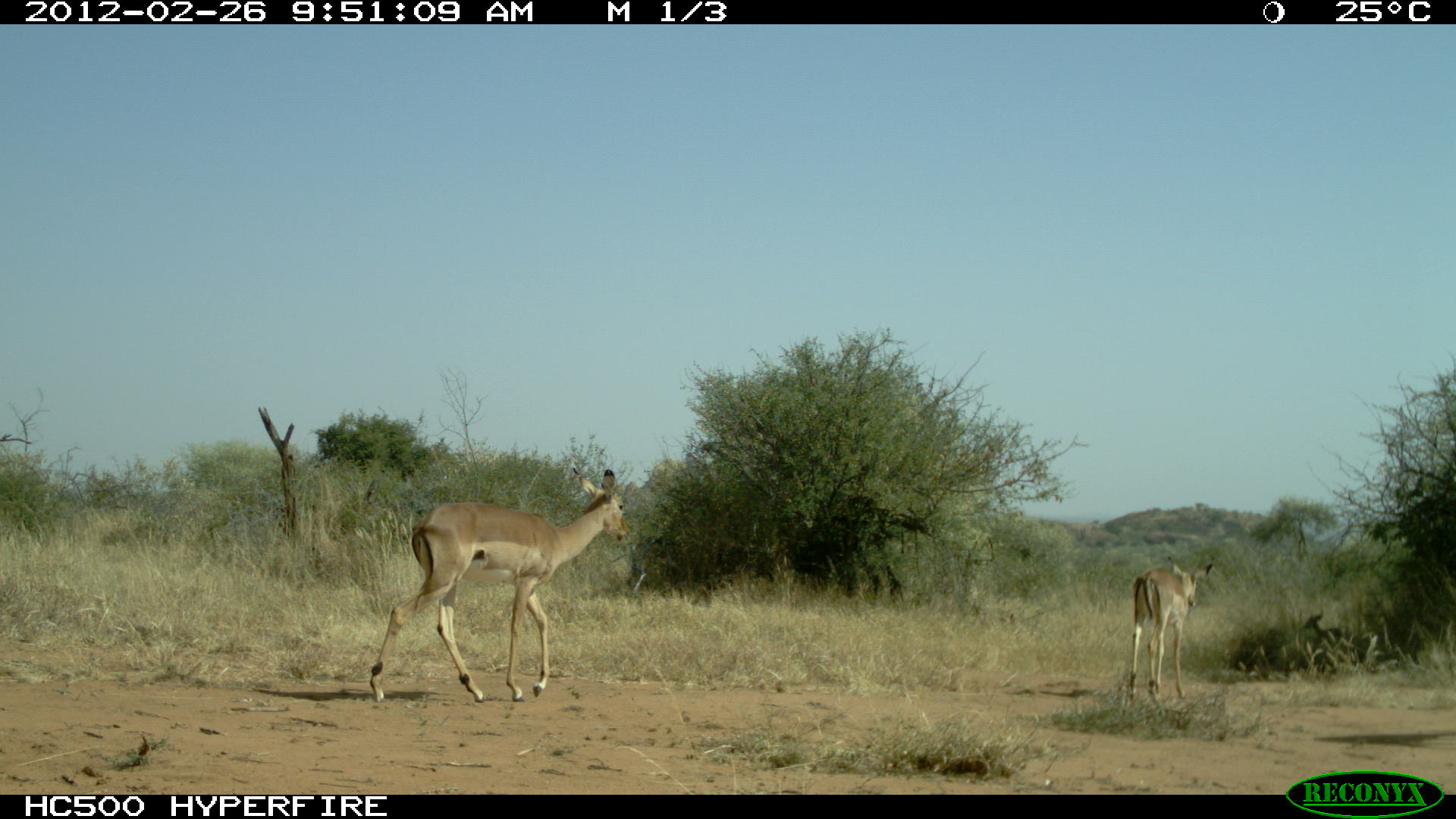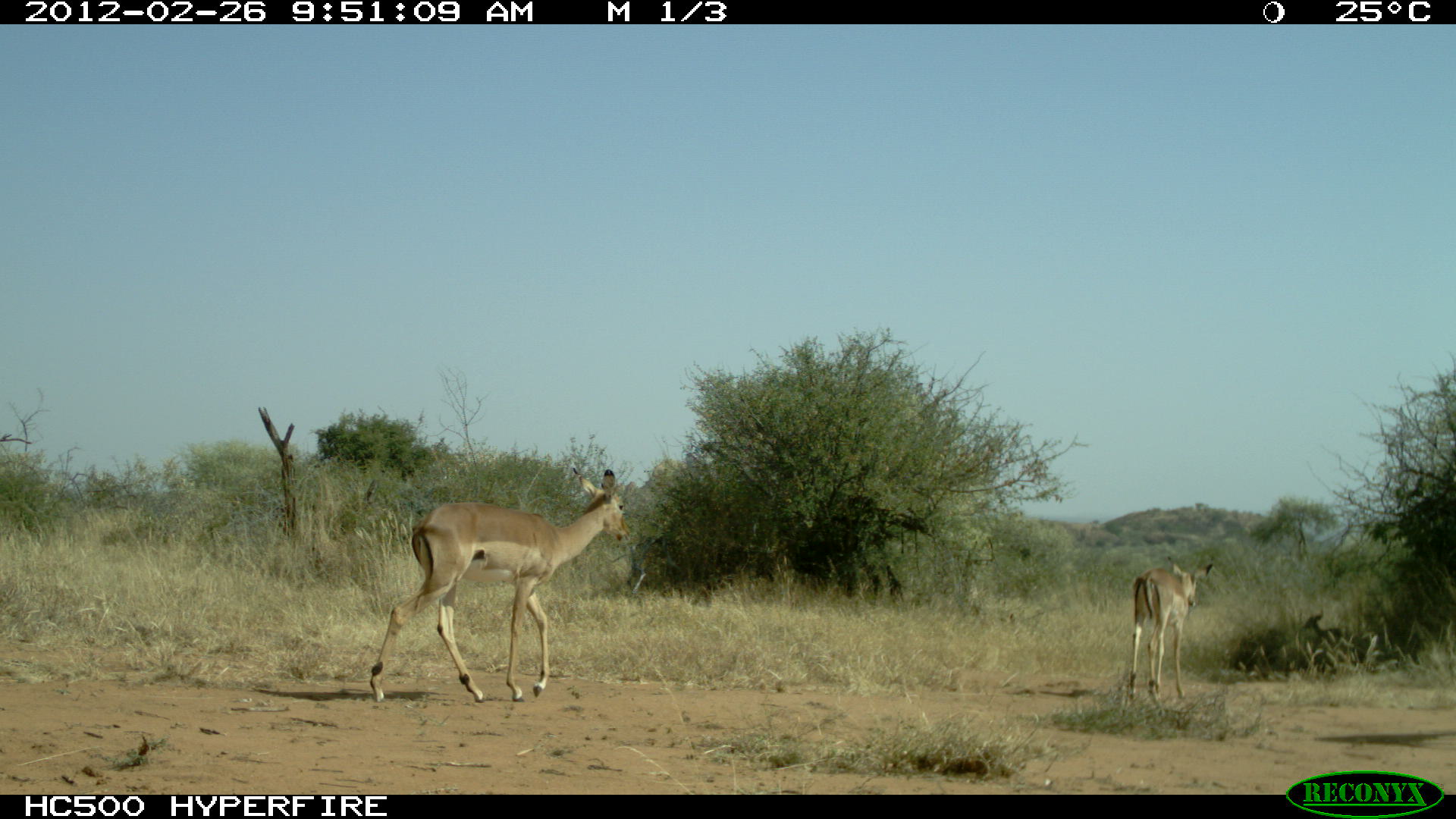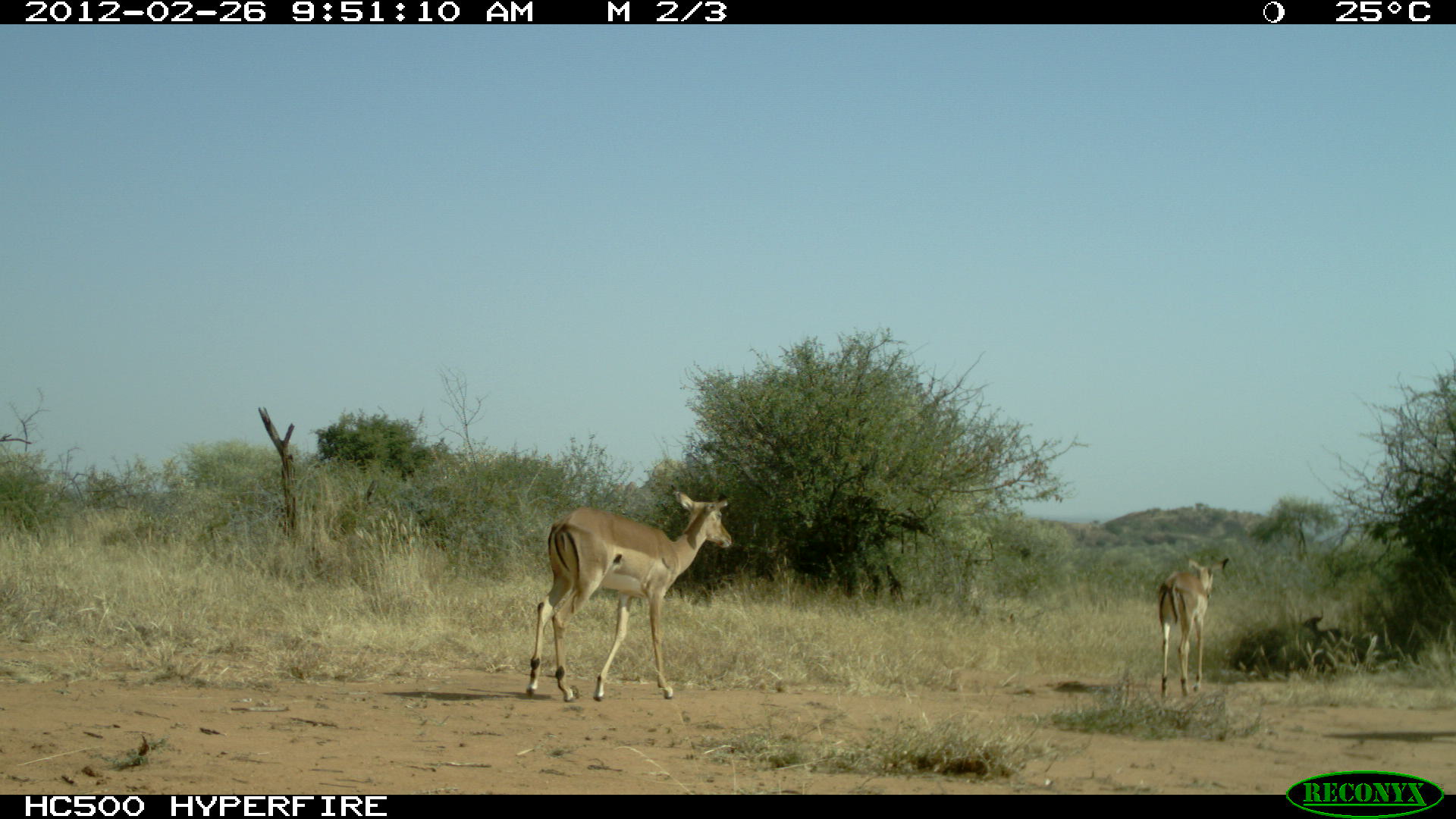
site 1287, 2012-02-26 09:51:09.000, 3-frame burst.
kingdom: Animalia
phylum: Chordata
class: Mammalia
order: Artiodactyla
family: Bovidae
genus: Aepyceros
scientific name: Aepyceros melampus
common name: impala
Aepyceros melampus (impala), count 2.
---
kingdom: Animalia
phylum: Chordata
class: Mammalia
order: Artiodactyla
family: Bovidae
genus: Madoqua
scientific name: Madoqua guentheri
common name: günther's dik-dik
Madoqua guentheri (günther's dik-dik), count 3.